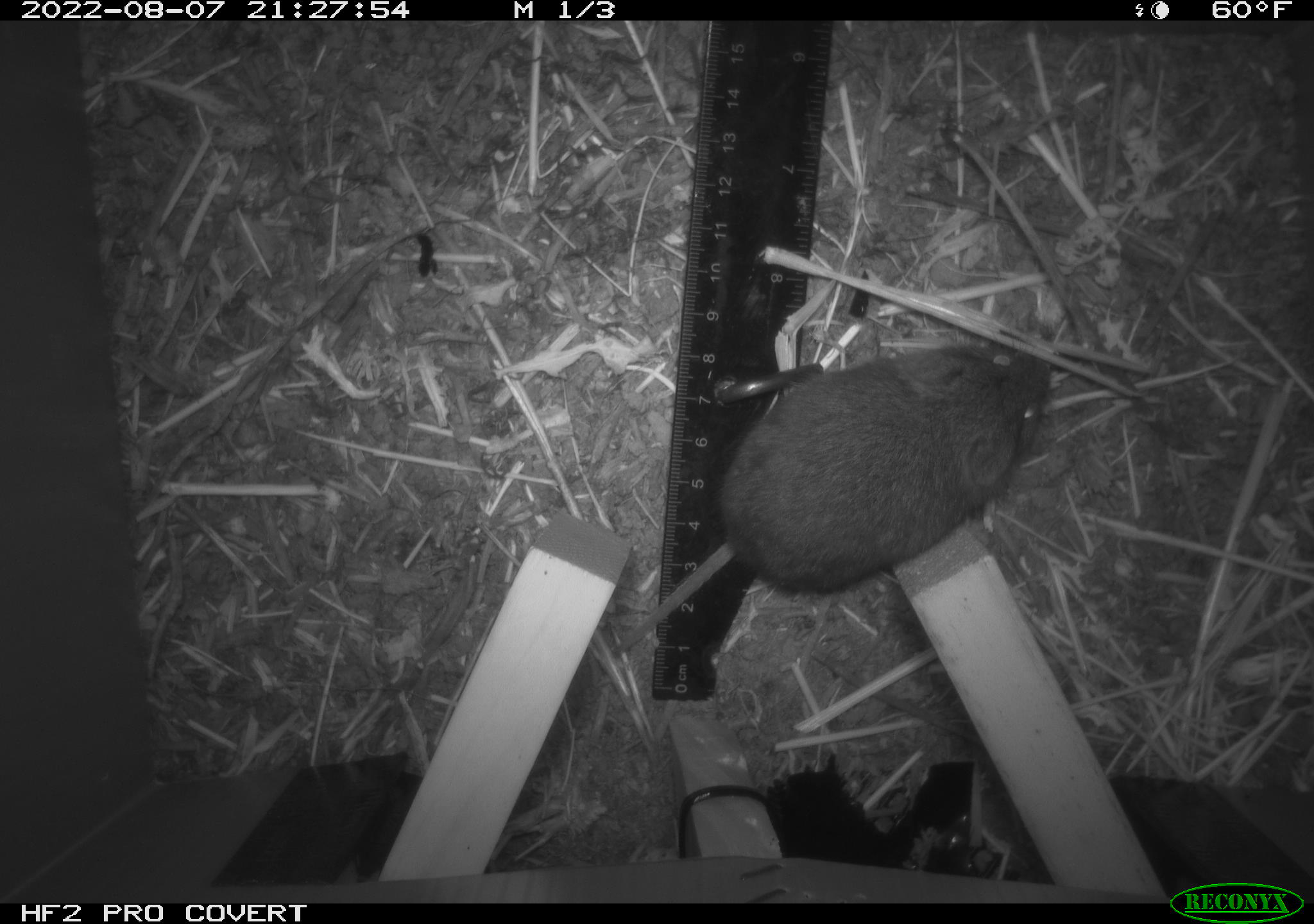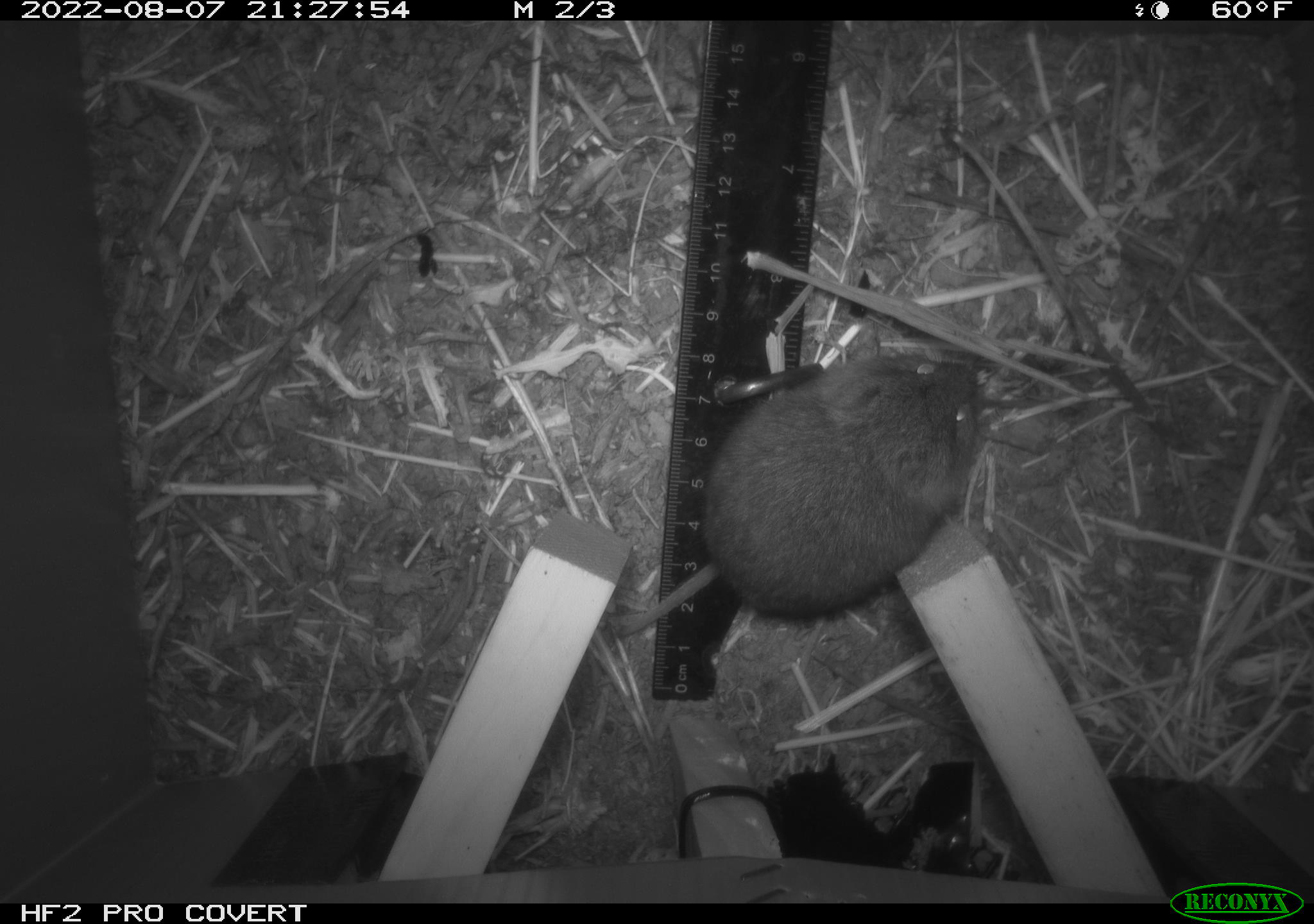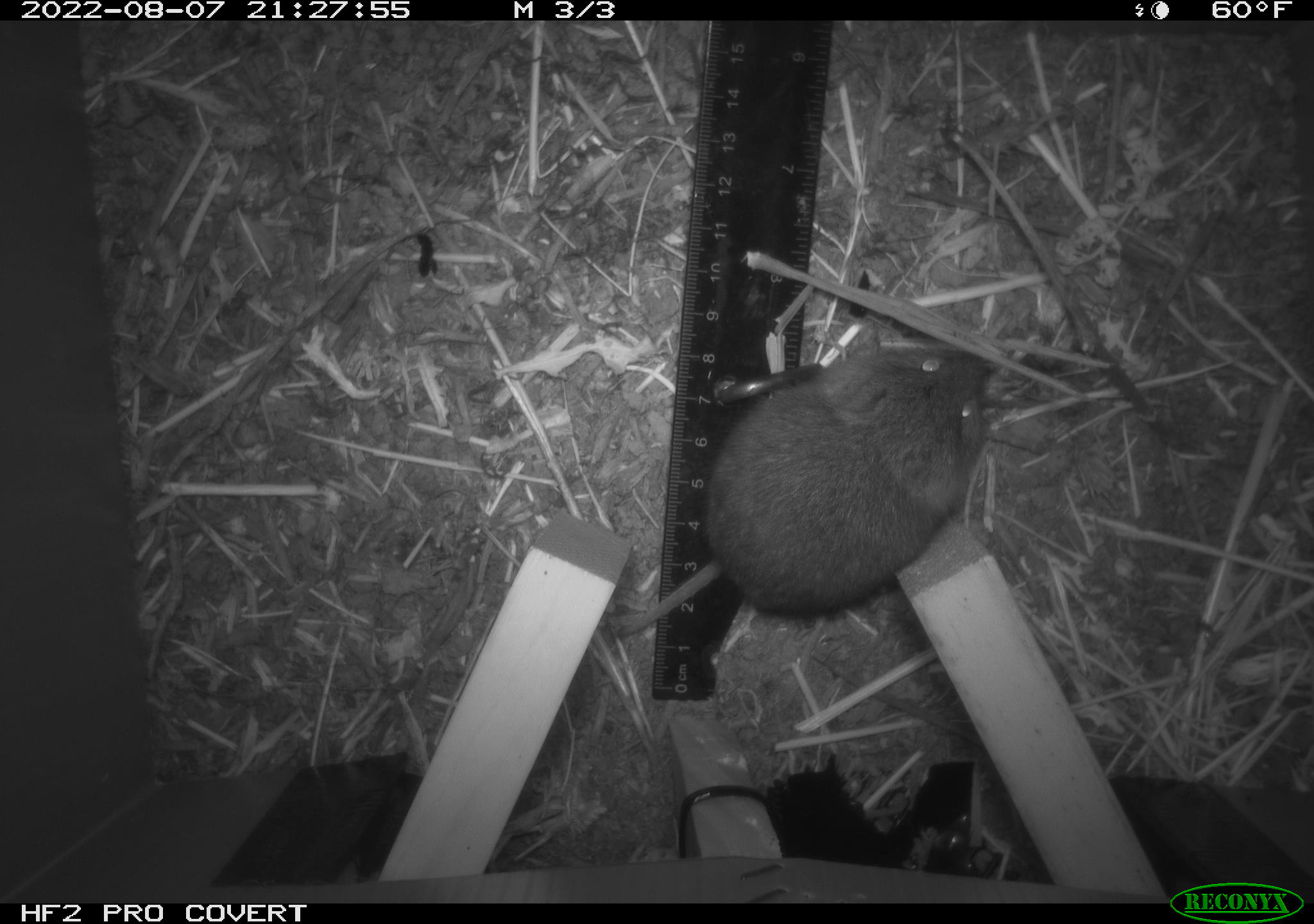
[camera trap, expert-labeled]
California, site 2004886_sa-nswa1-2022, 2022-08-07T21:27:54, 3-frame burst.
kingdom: Animalia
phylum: Chordata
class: Mammalia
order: Rodentia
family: Cricetidae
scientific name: Cricetidae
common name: hamsters, voles, lemmings, and allies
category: cricetidae family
Cricetidae family (hamsters, voles, lemmings, and allies) (Cricetidae).